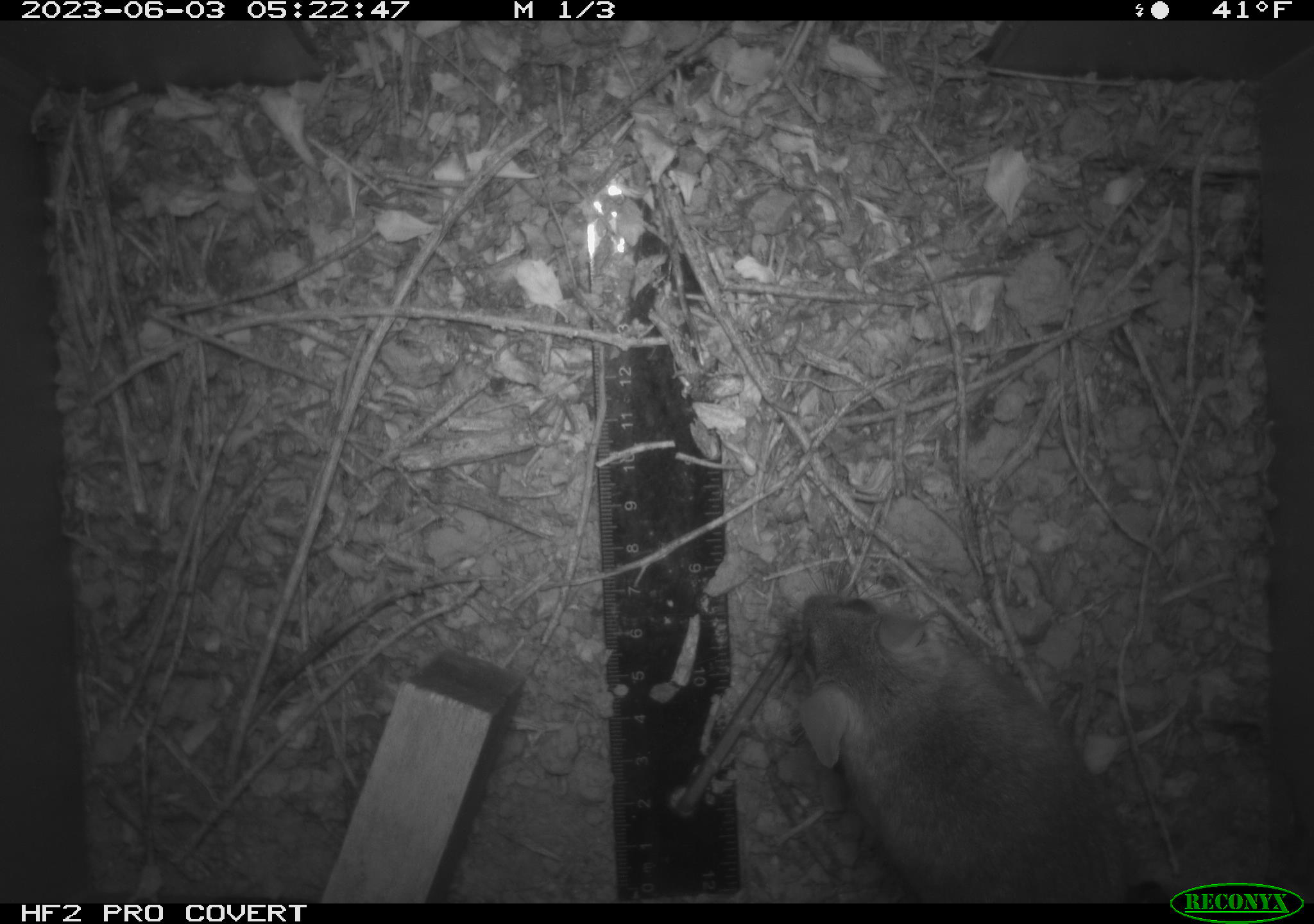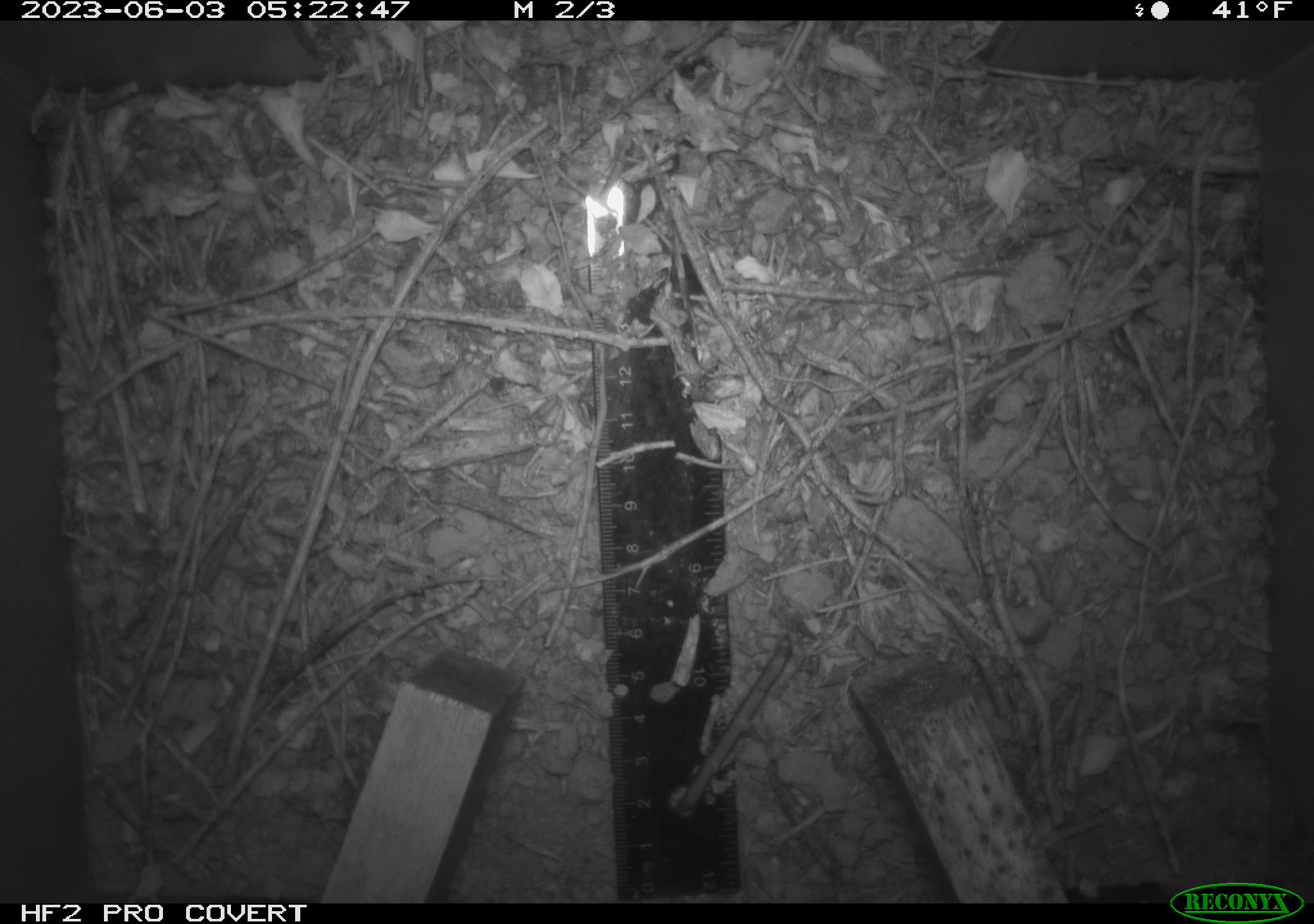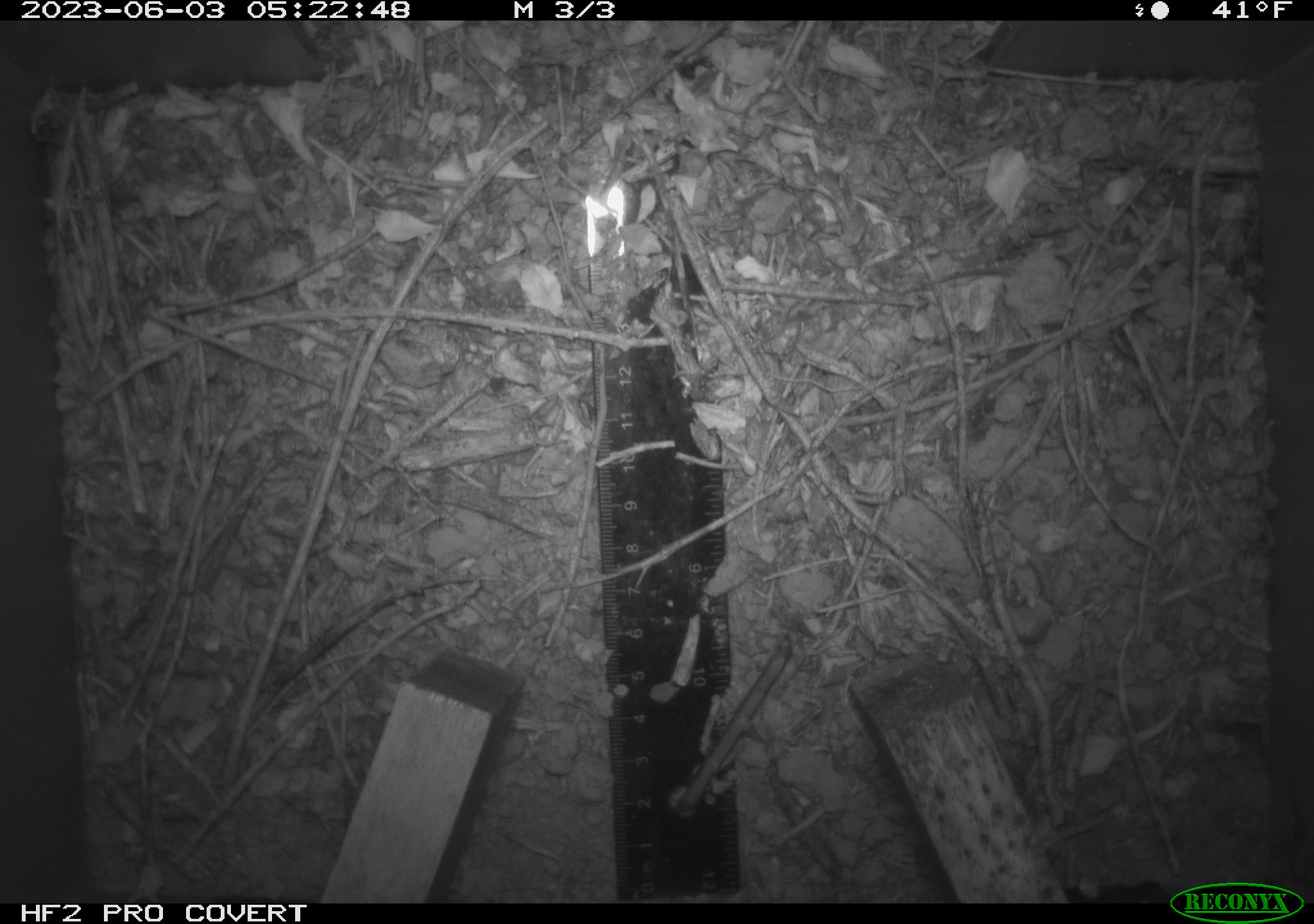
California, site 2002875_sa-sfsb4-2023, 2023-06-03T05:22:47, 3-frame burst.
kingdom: Animalia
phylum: Chordata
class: Mammalia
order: Rodentia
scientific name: Rodentia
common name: mouse species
Mouse species (Rodentia).